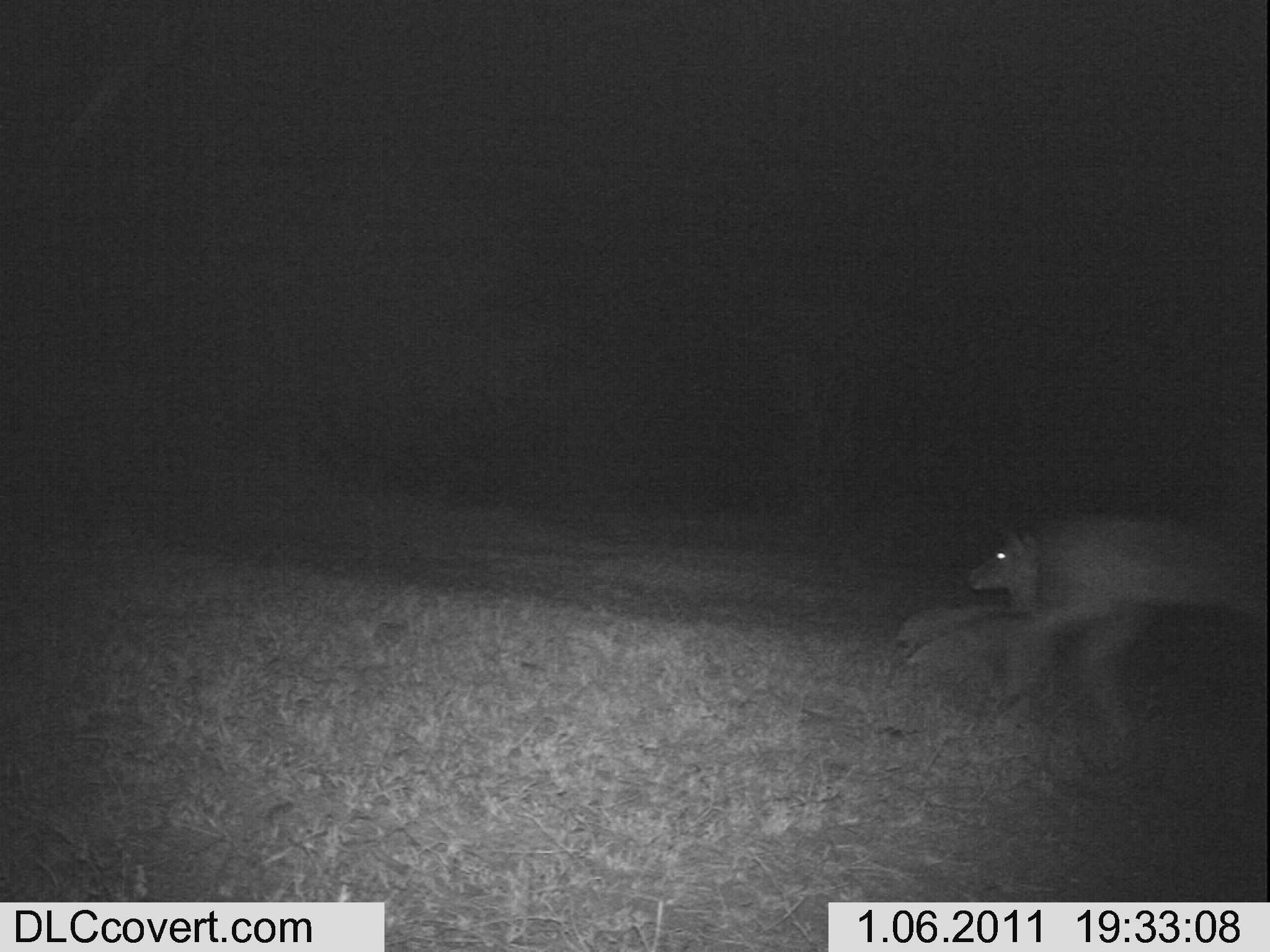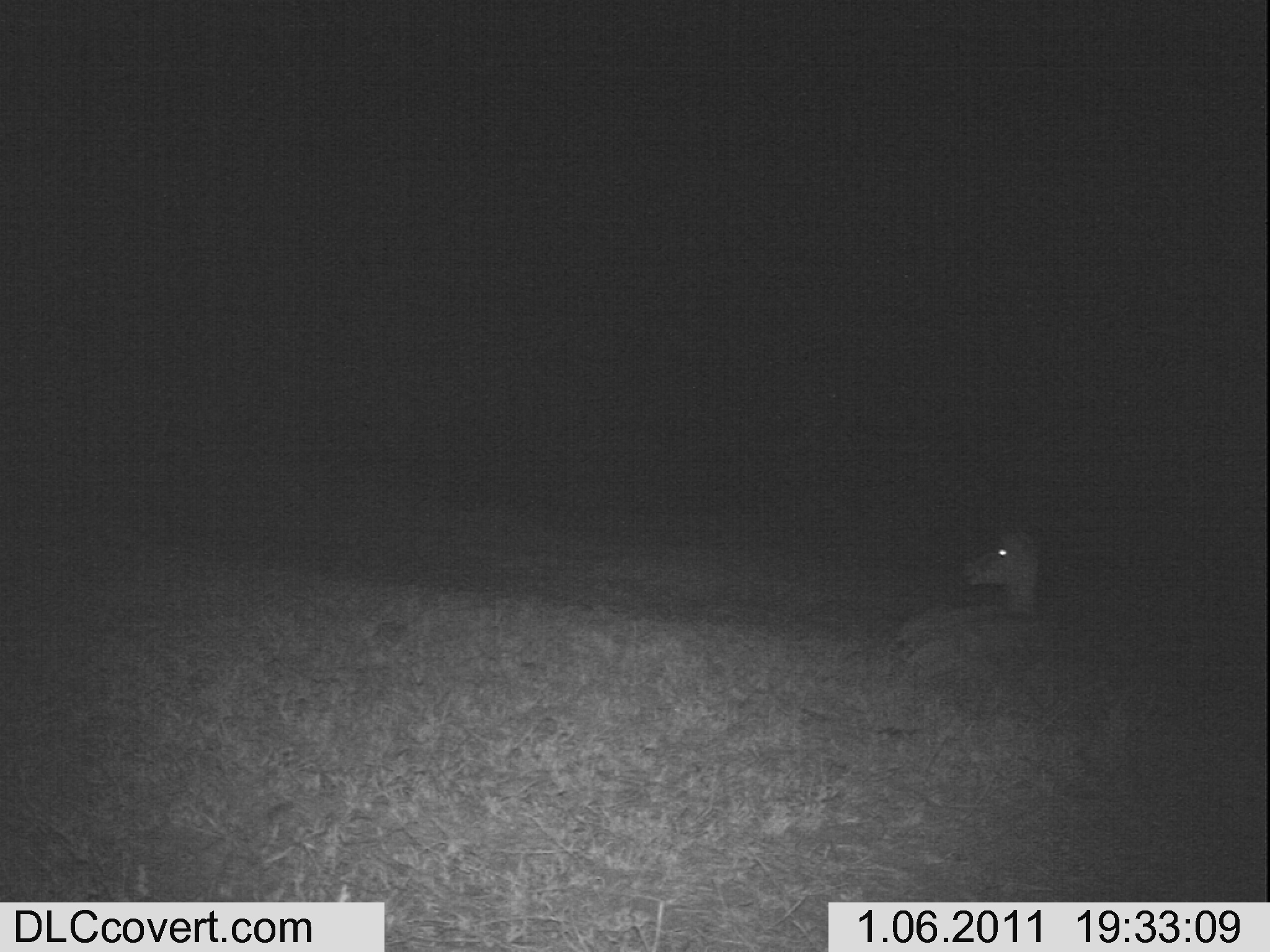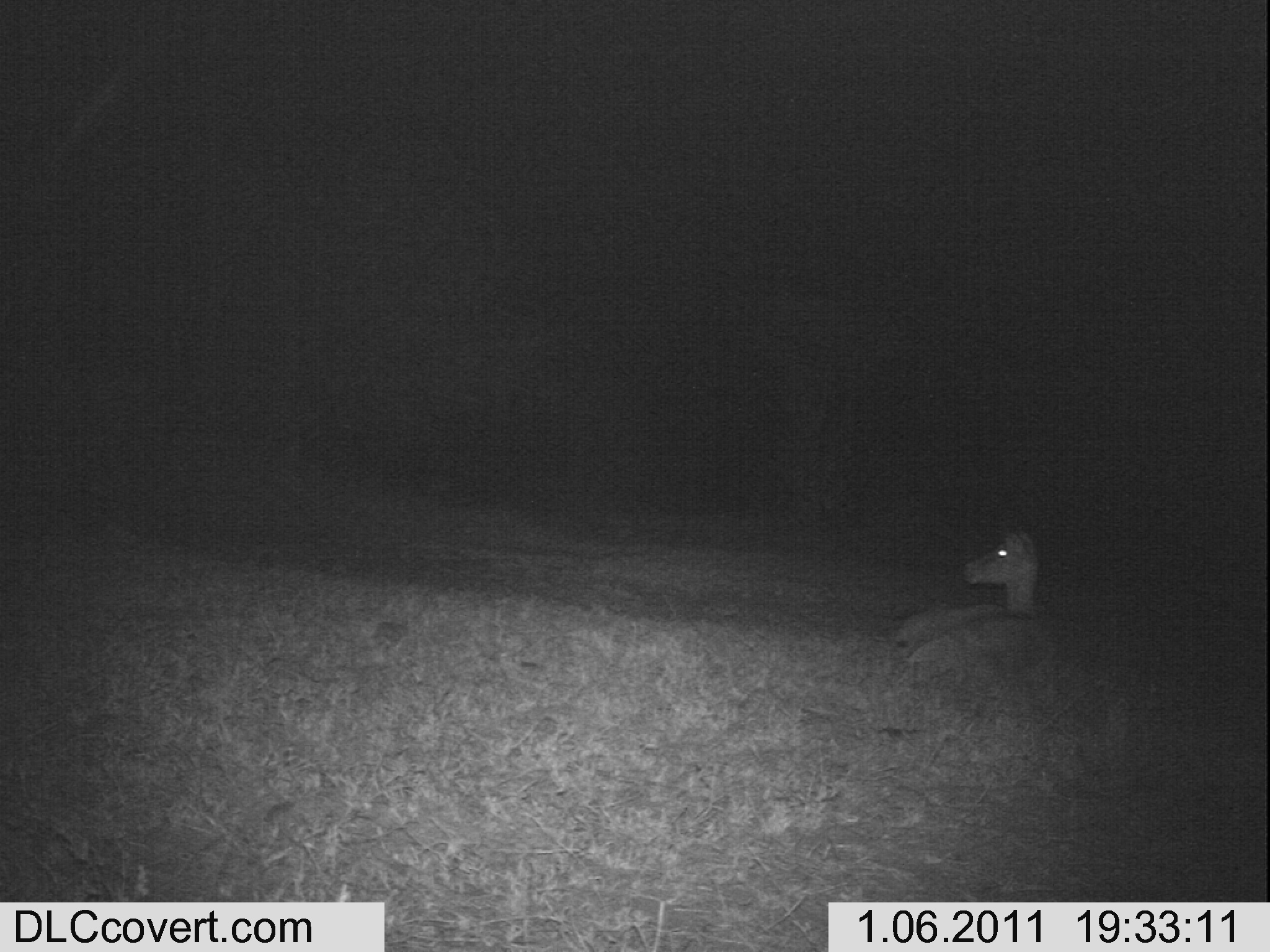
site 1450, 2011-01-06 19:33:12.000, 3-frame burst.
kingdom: Animalia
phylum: Chordata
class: Mammalia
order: Artiodactyla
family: Bovidae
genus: Aepyceros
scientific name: Aepyceros melampus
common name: impala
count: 2